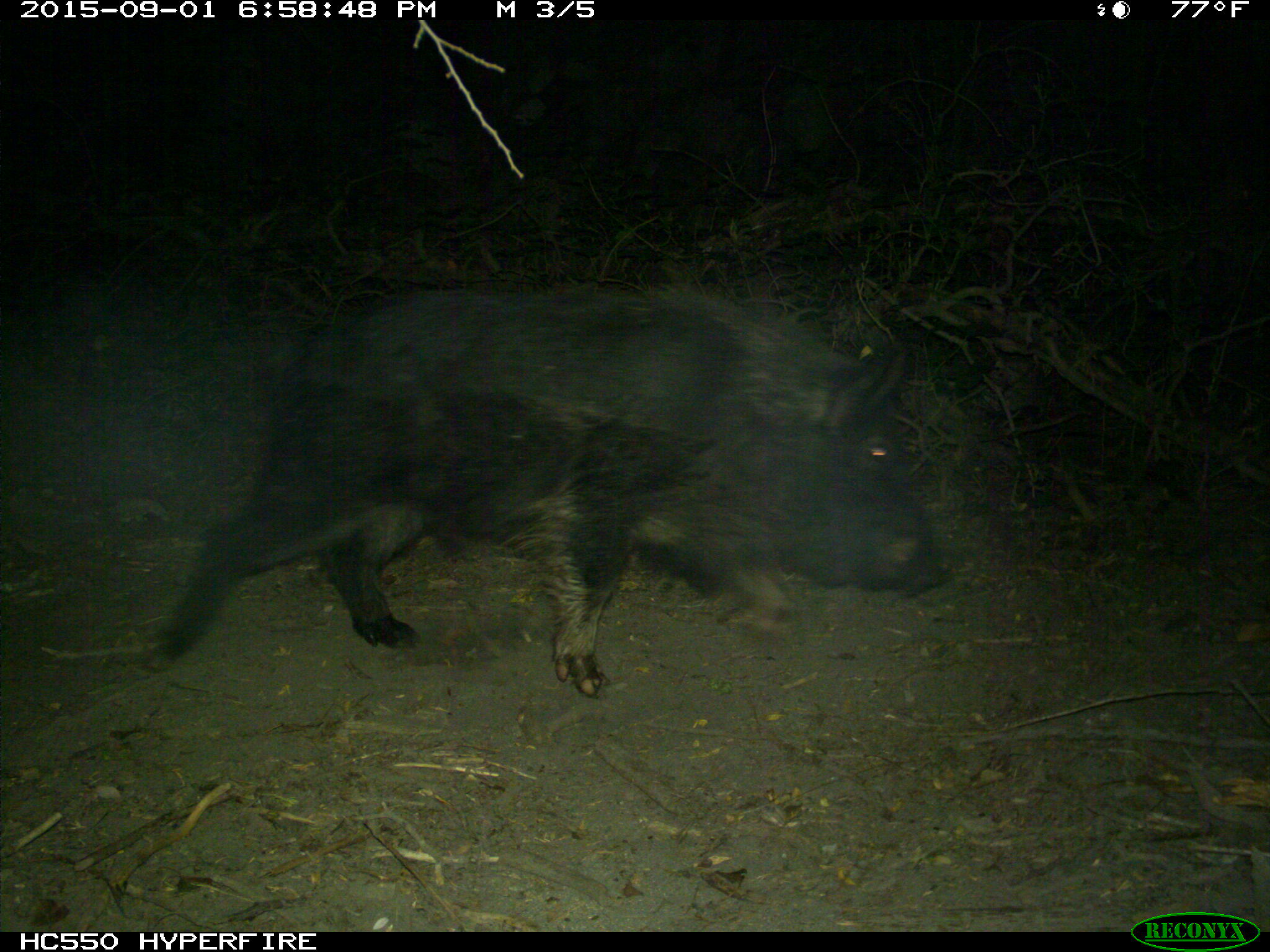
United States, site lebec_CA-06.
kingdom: Animalia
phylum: Chordata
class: Mammalia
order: Artiodactyla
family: Suidae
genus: Sus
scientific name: Sus scrofa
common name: wild boar